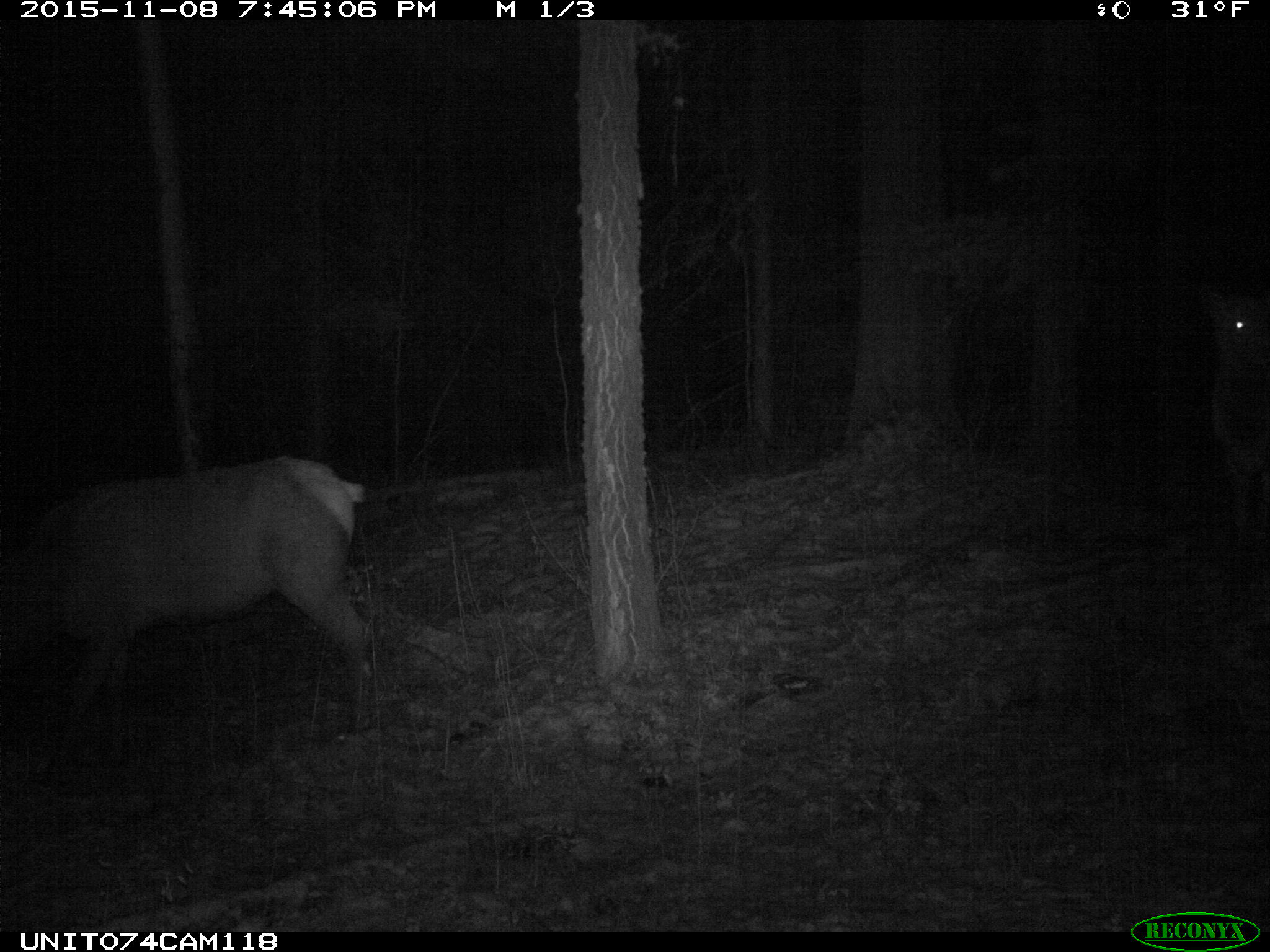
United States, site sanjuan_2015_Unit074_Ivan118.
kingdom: Animalia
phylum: Chordata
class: Mammalia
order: Artiodactyla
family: Cervidae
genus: Cervus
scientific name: Cervus elaphus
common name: red deer